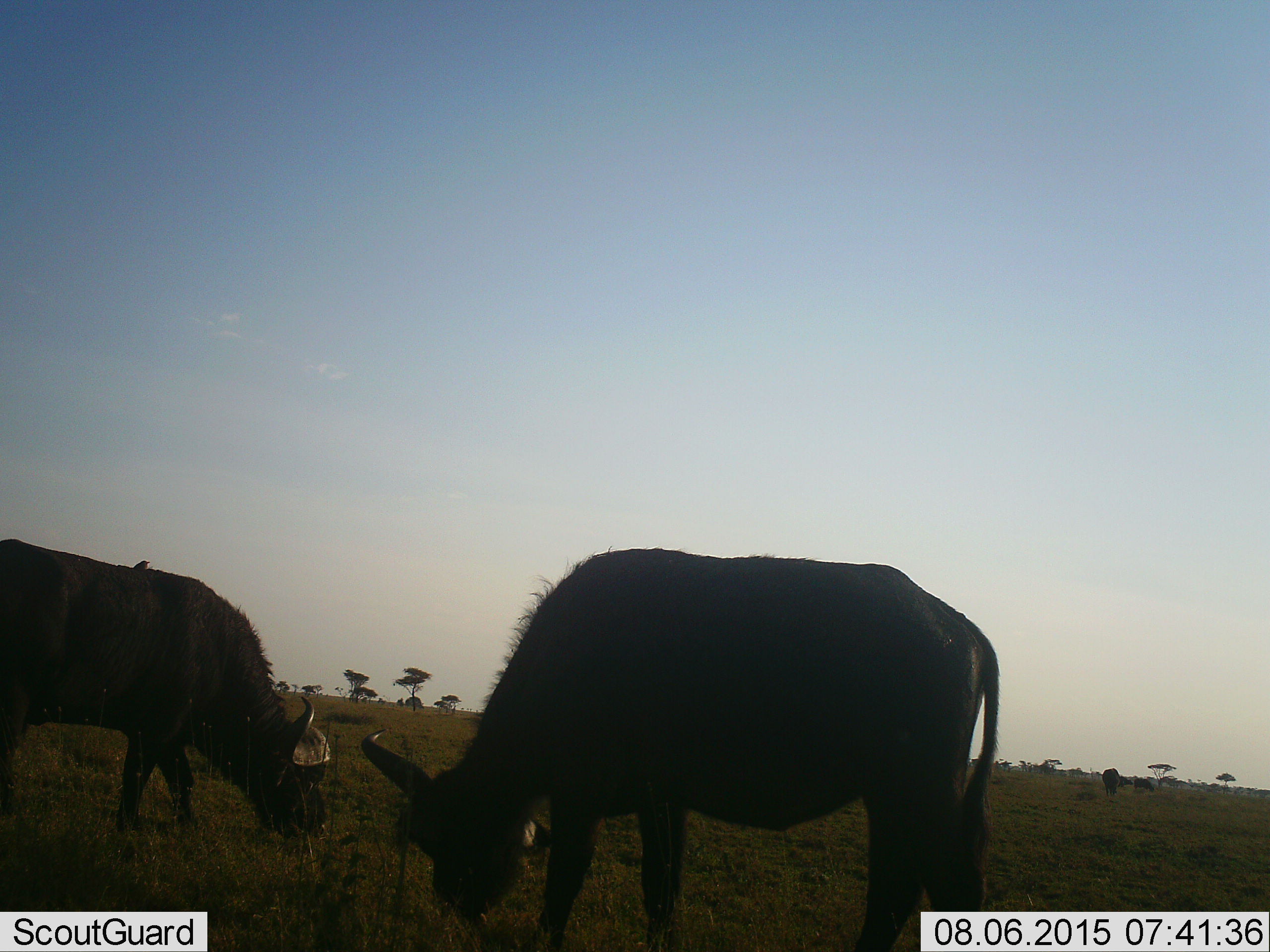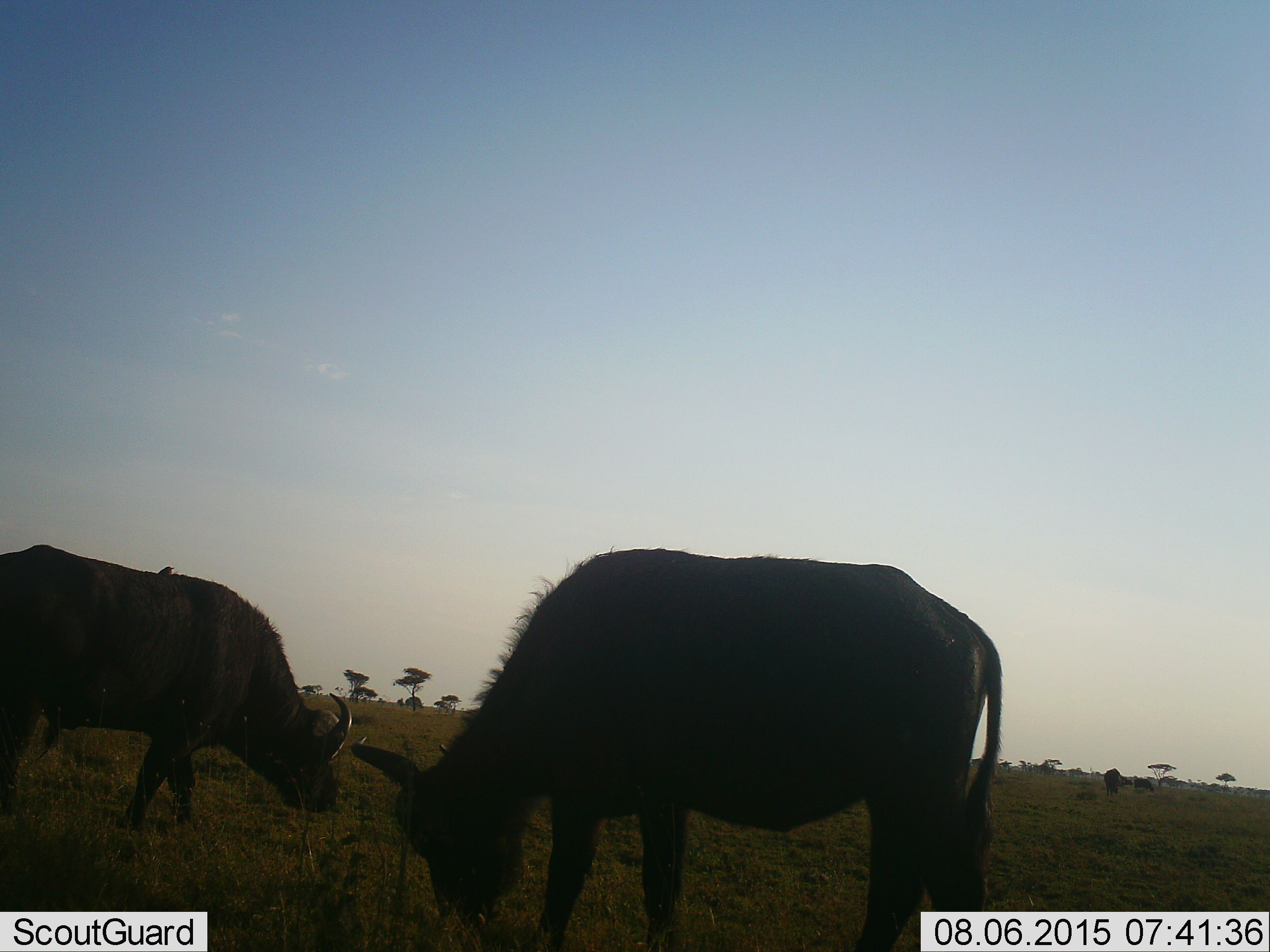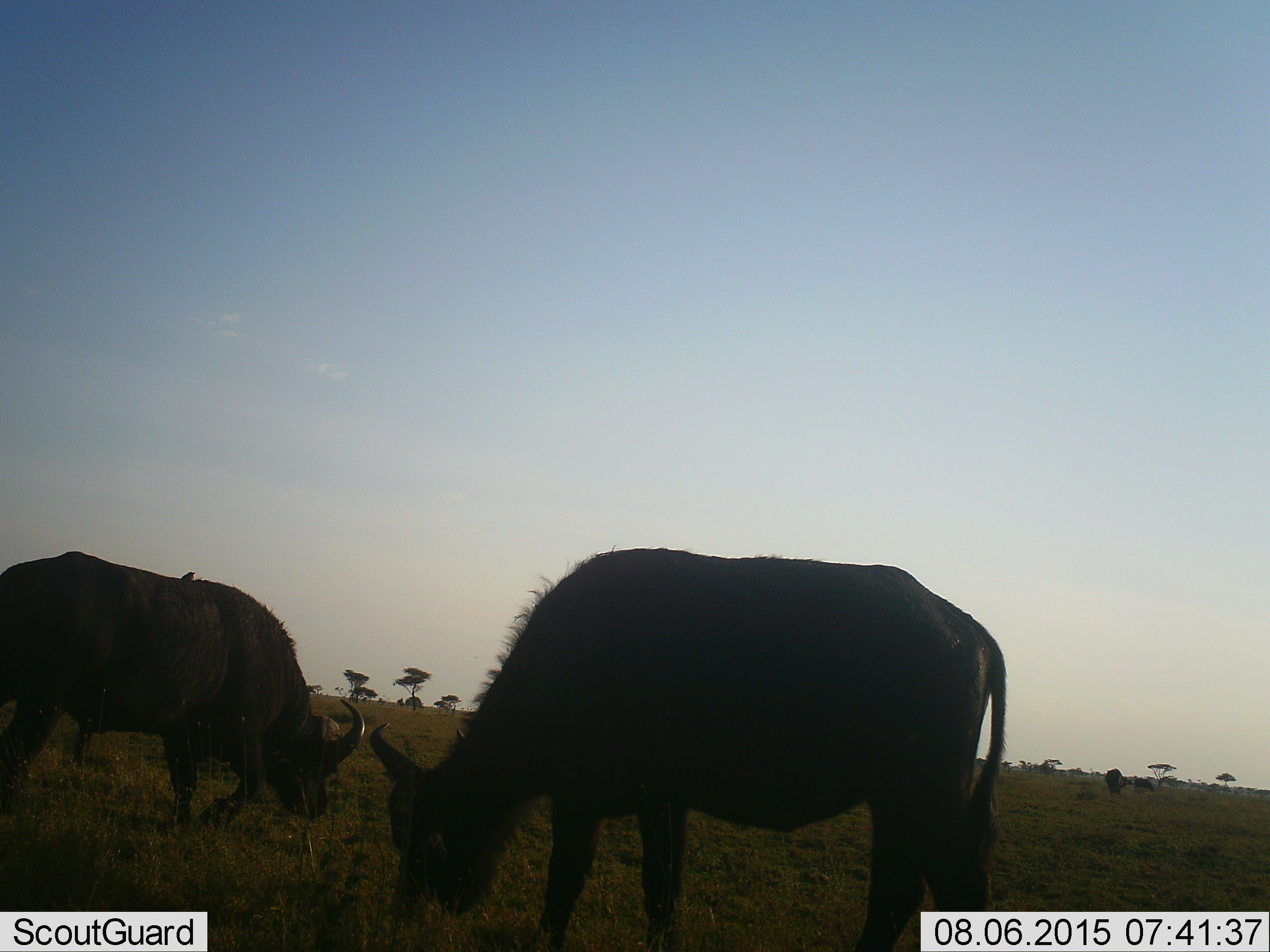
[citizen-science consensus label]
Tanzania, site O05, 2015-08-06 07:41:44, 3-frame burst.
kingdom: Animalia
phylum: Chordata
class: Mammalia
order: Artiodactyla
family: Bovidae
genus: Syncerus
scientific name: Syncerus caffer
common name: cape buffalo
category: buffalo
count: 2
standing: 14%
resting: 0%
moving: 0%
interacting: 0%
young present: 0%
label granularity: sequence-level